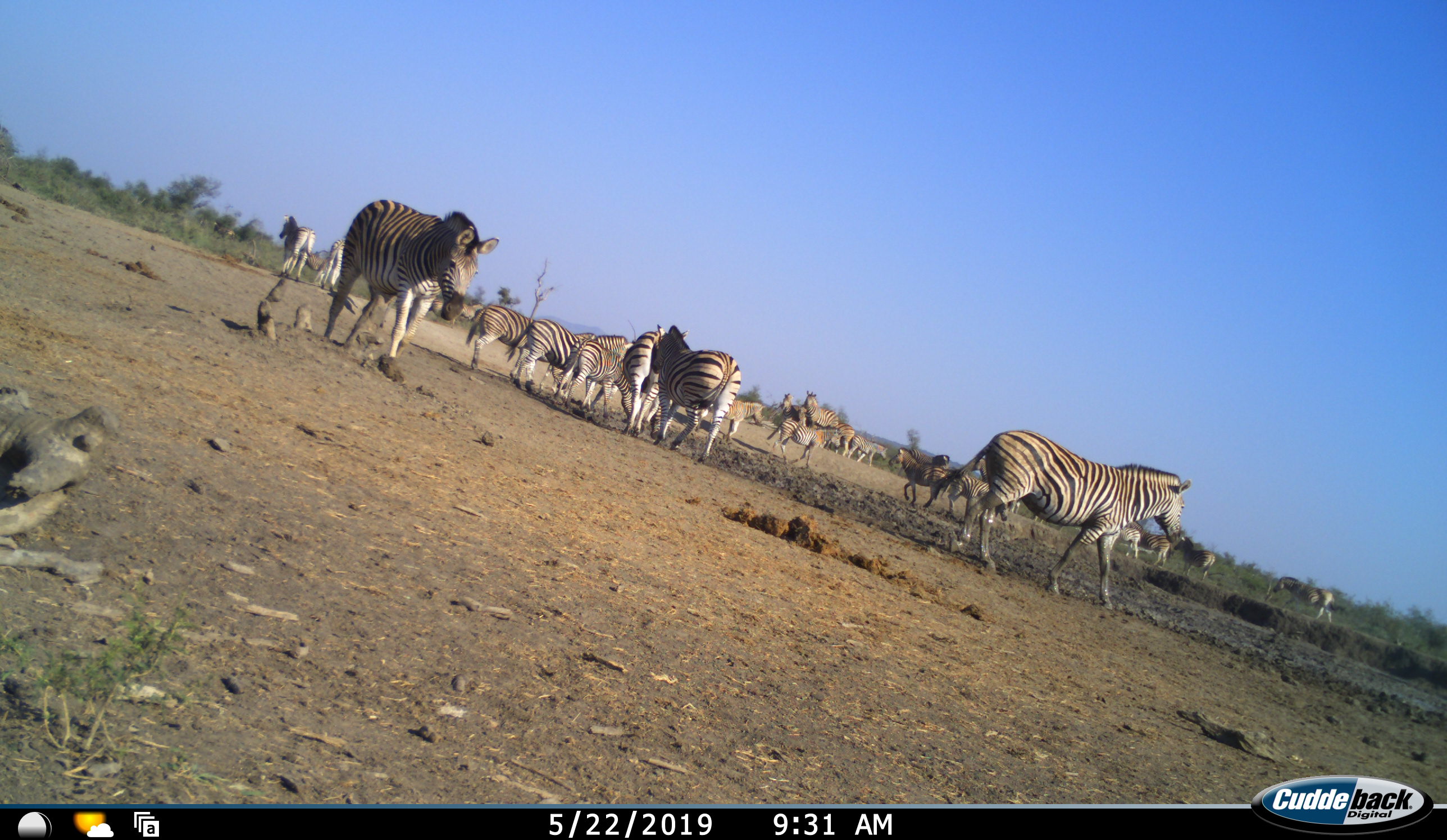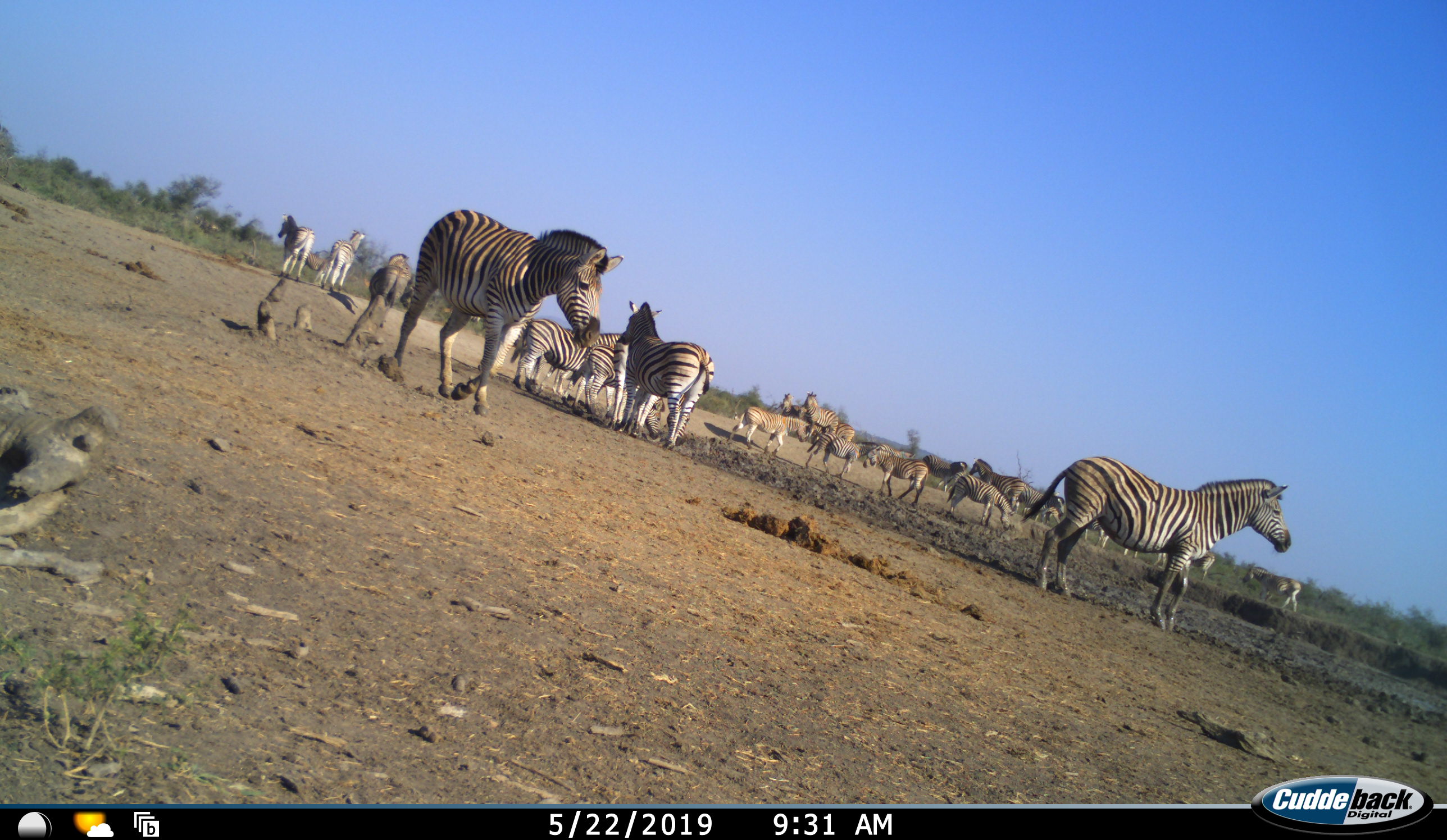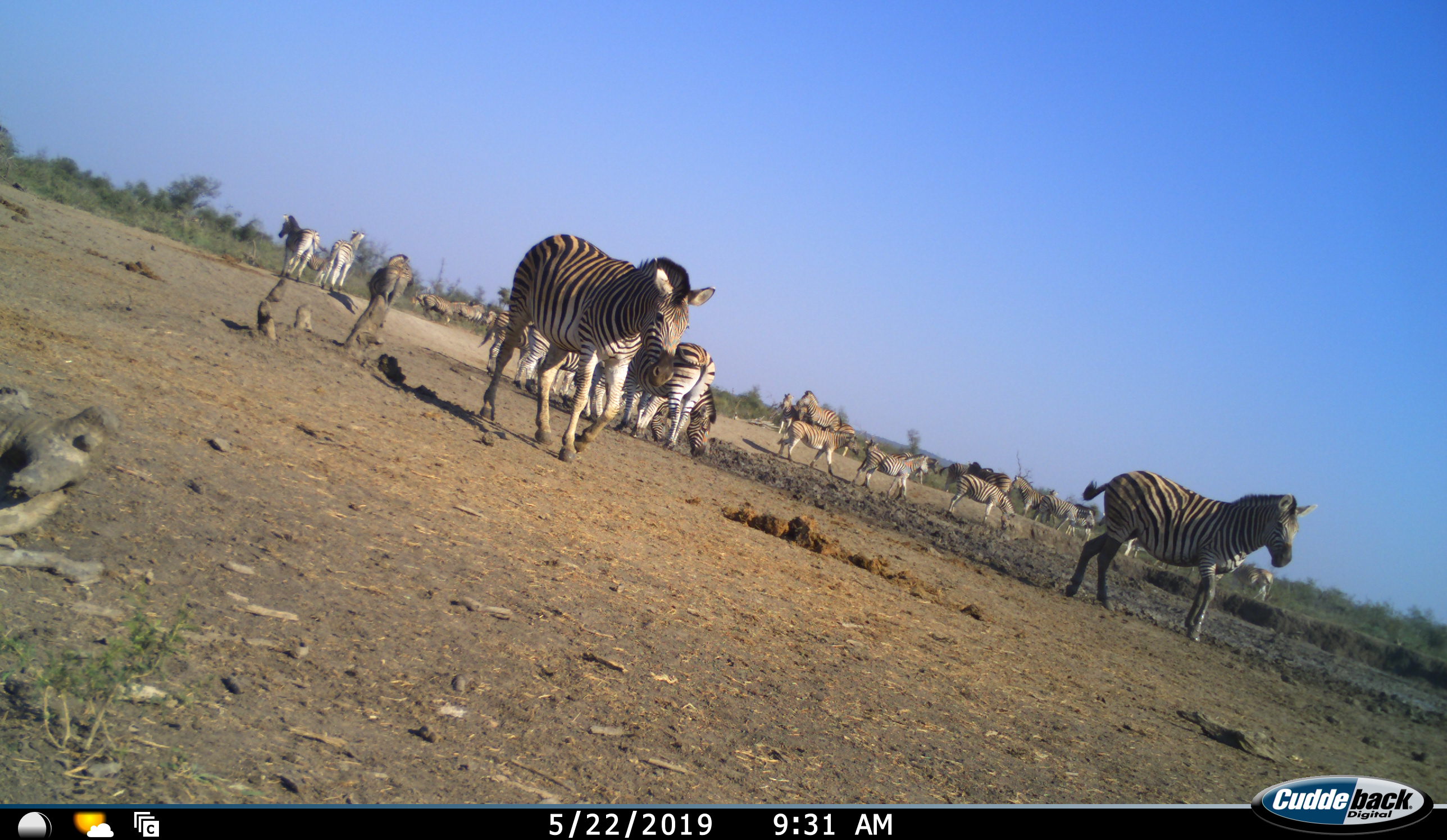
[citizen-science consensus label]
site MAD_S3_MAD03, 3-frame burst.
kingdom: Animalia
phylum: Chordata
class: Mammalia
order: Perissodactyla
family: Equidae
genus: Equus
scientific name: Equus quagga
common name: plains zebra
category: zebraplains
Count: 11-50.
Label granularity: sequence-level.